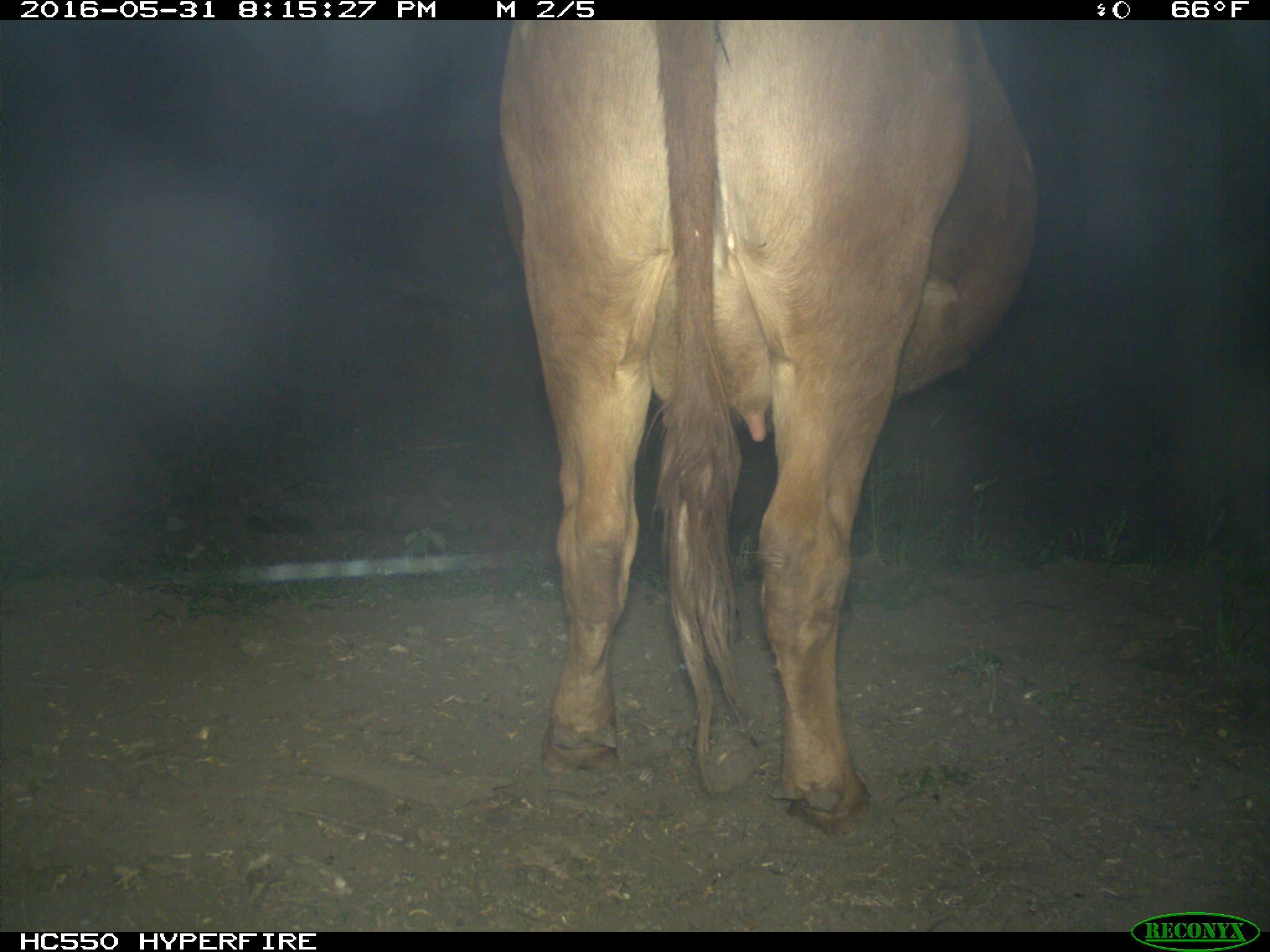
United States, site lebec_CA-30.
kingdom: Animalia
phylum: Chordata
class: Mammalia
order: Artiodactyla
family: Bovidae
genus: Bos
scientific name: Bos taurus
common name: domestic cow